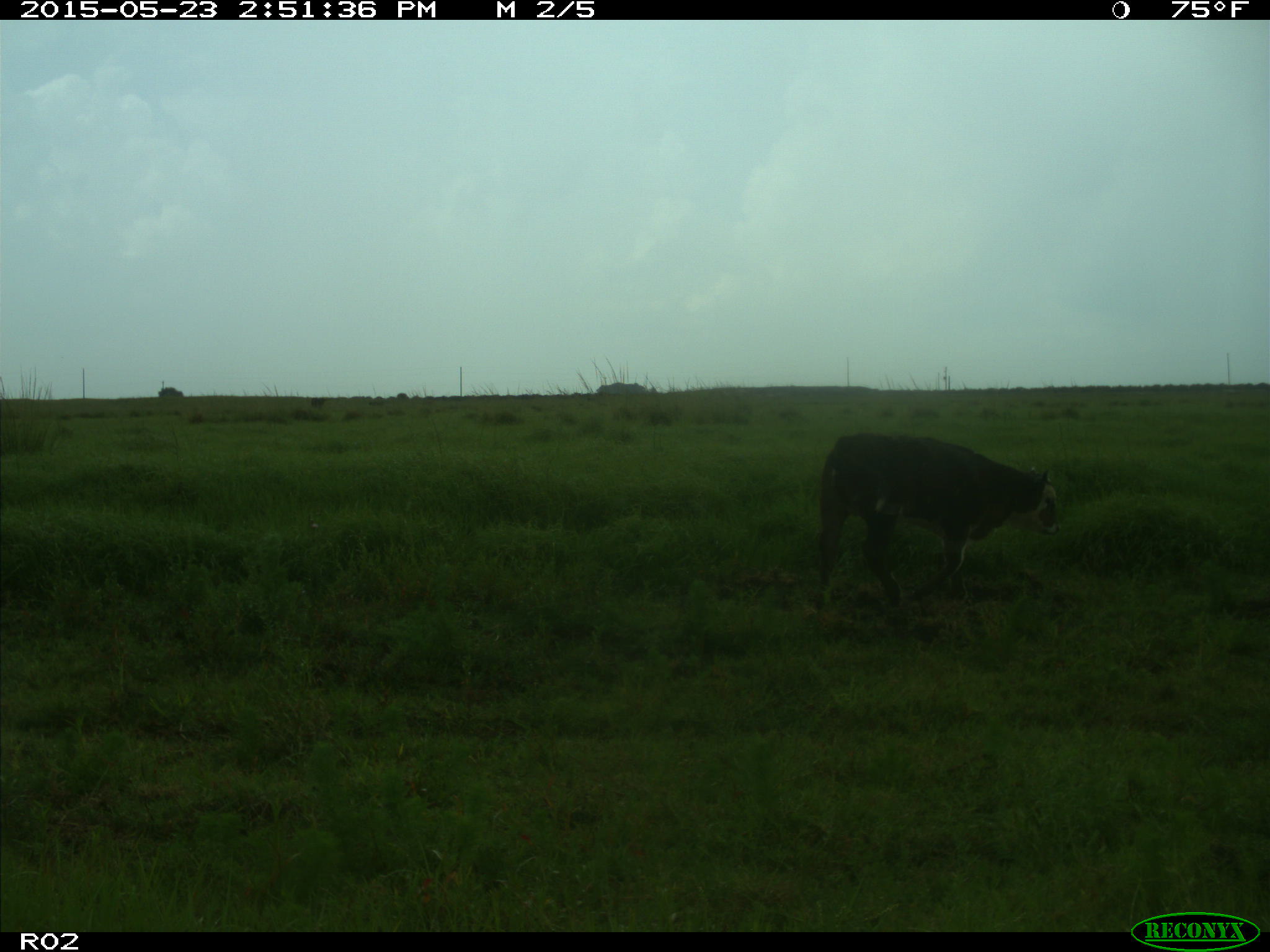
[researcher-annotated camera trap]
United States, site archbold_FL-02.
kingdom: Animalia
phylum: Chordata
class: Mammalia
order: Artiodactyla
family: Bovidae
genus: Bos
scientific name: Bos taurus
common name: domestic cow